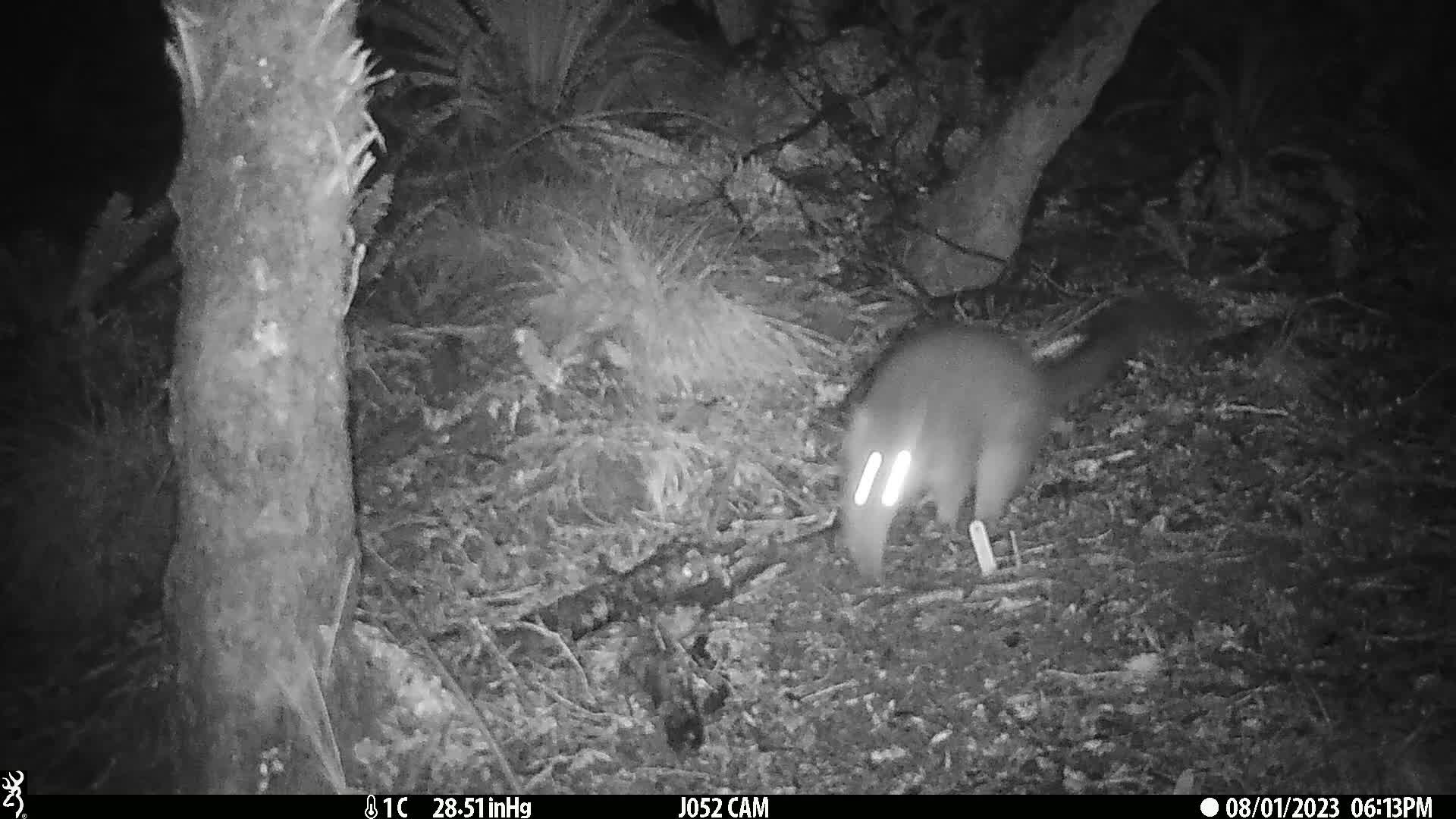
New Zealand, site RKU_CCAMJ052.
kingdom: Animalia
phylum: Chordata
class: Mammalia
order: Diprotodontia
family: Phalangeridae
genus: Trichosurus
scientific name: Trichosurus vulpecula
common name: common brushtail possum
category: possum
Possum (common brushtail possum) (Trichosurus vulpecula).